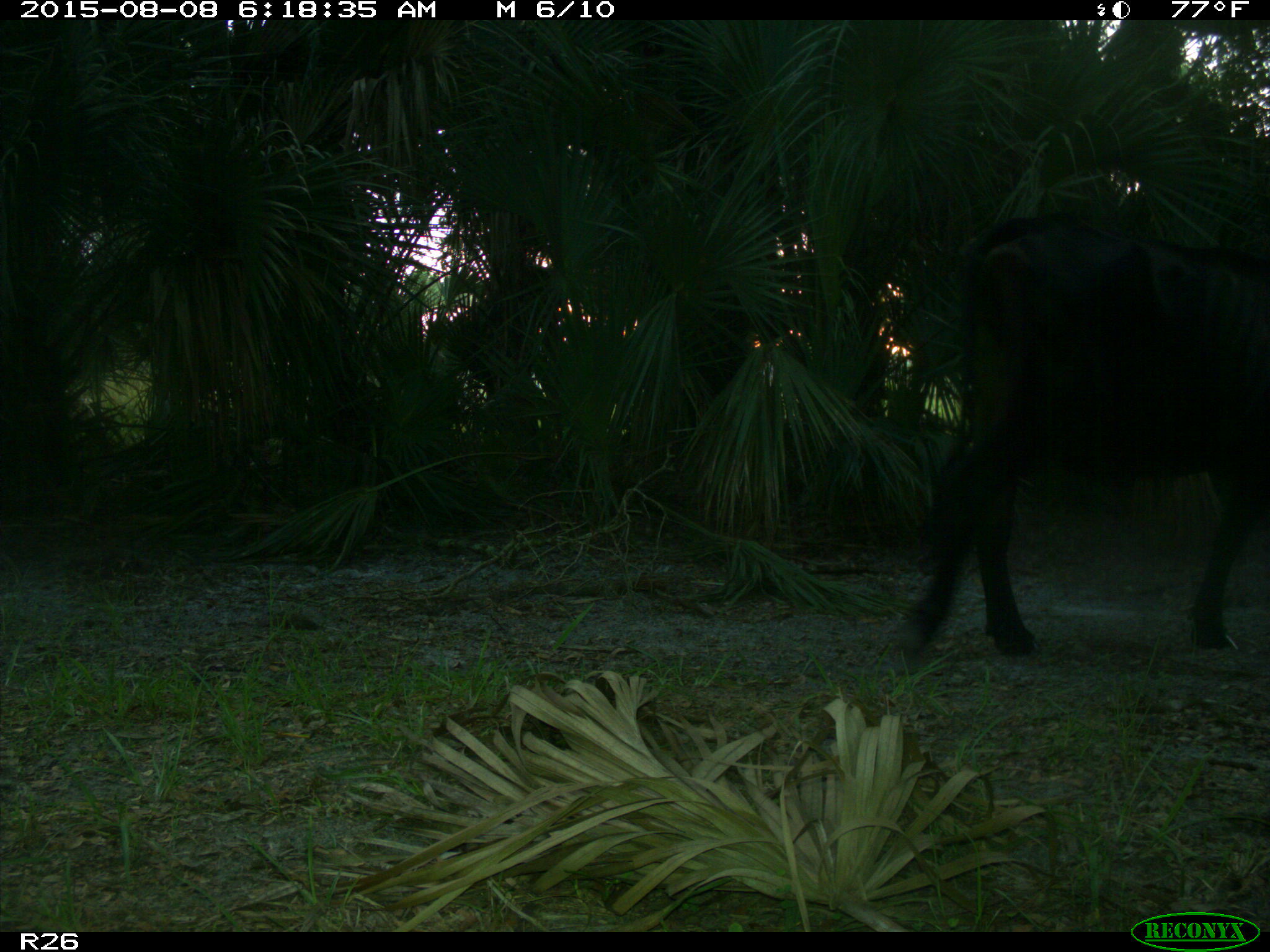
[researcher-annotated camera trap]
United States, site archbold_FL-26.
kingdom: Animalia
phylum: Chordata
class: Mammalia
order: Artiodactyla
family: Bovidae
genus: Bos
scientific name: Bos taurus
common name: domestic cow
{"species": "Bos taurus (domestic cow)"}